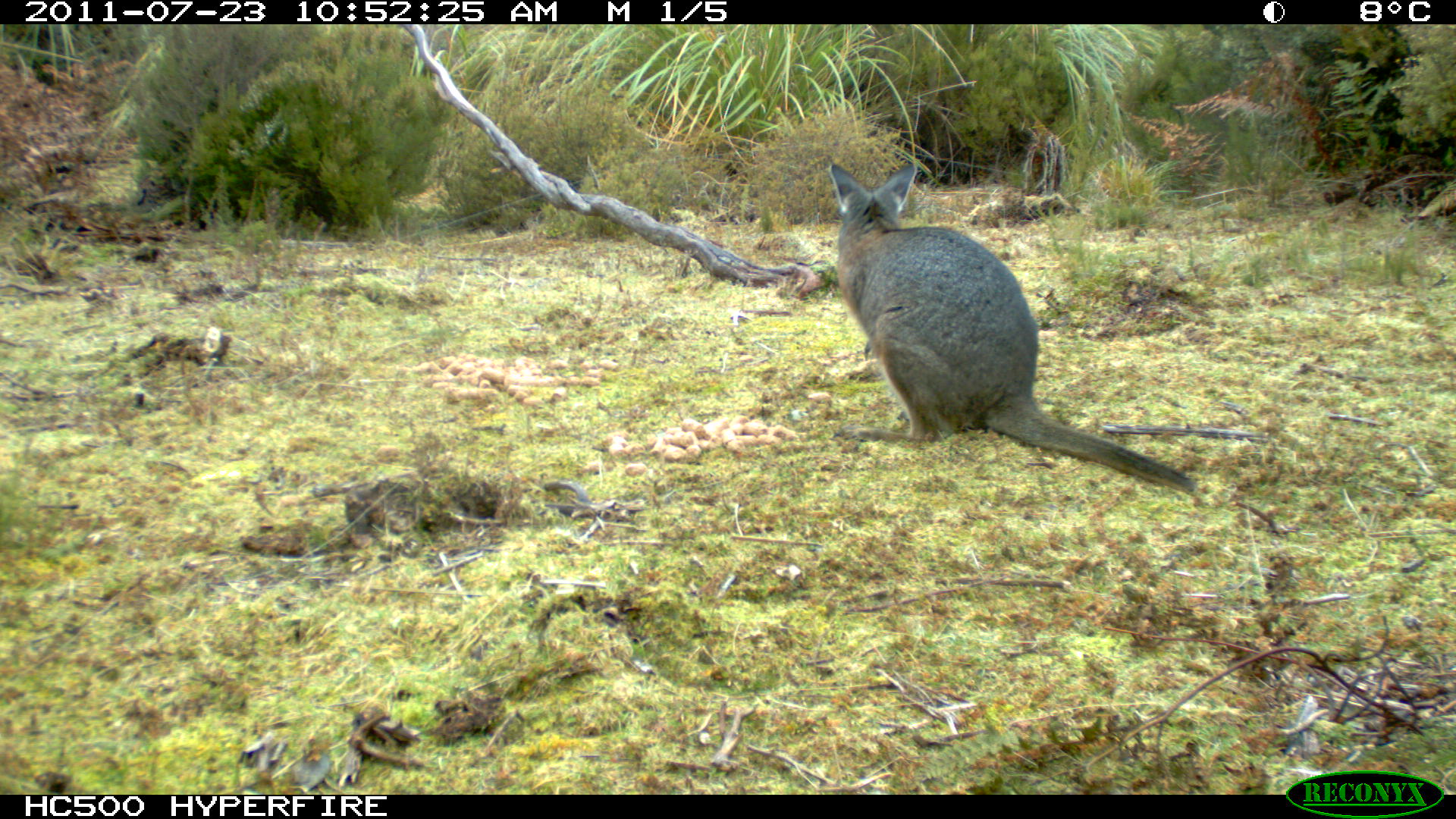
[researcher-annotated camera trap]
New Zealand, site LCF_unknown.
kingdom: Animalia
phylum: Chordata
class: Mammalia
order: Diprotodontia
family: Macropodidae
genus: Notamacropus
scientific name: Notamacropus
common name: wallaby